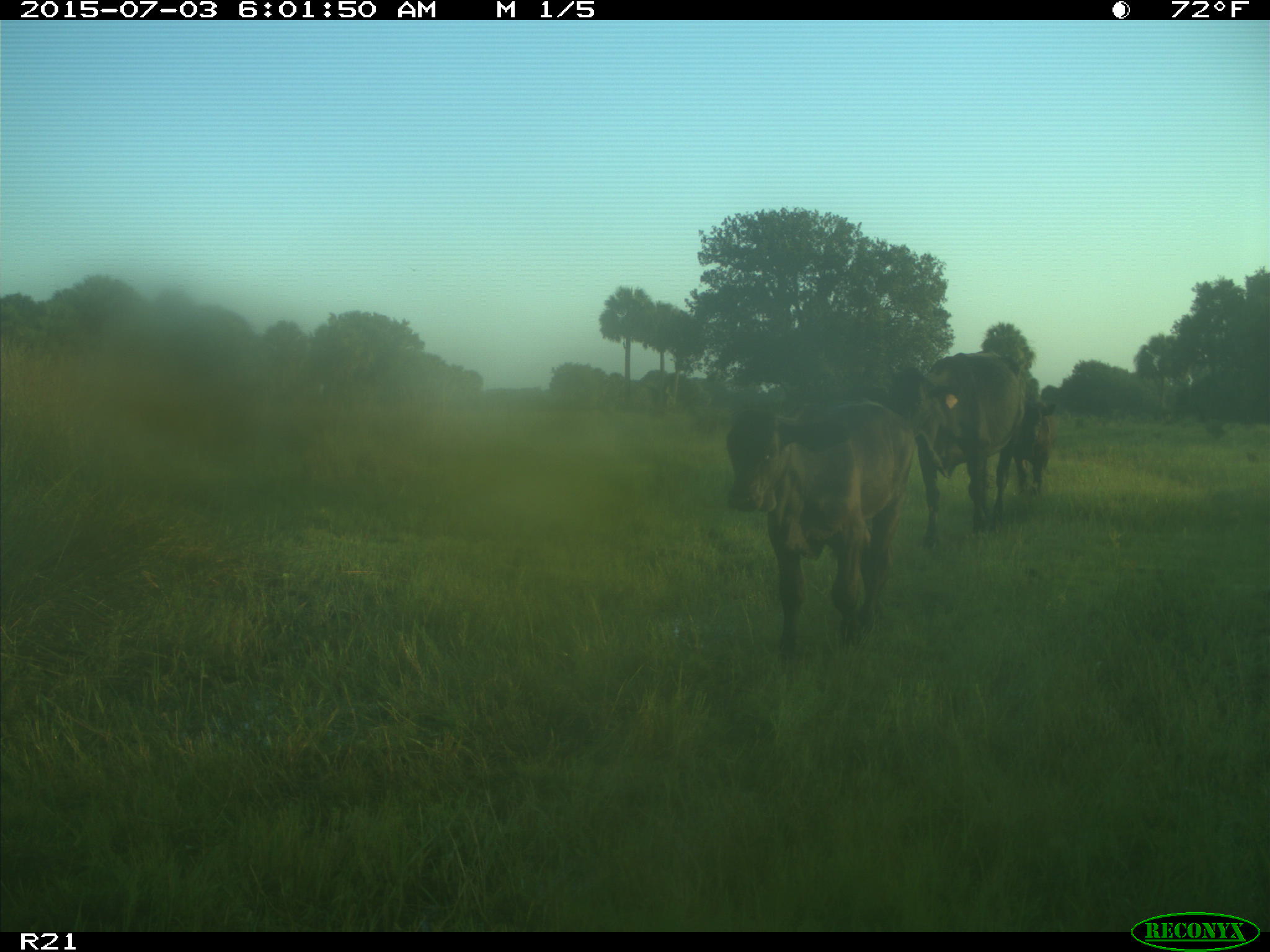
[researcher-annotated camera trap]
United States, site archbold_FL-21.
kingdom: Animalia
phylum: Chordata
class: Mammalia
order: Artiodactyla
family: Bovidae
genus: Bos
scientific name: Bos taurus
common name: domestic cow